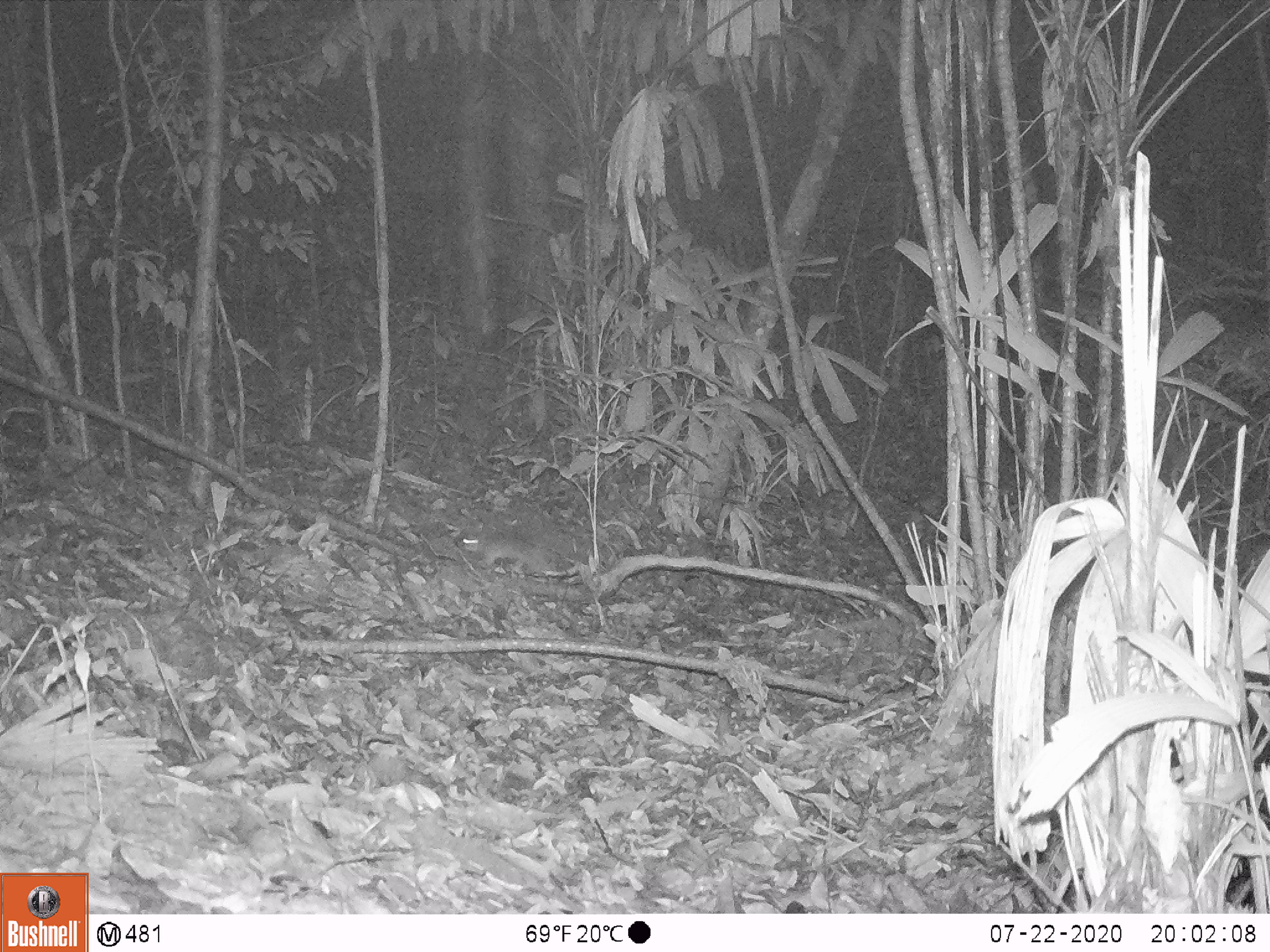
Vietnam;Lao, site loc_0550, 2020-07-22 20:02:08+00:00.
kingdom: Animalia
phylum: Chordata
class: Mammalia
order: Rodentia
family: Muridae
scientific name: Muridae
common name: old-world mice and rats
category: unidentified murid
Unidentified murid (old-world mice and rats) (Muridae). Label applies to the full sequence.